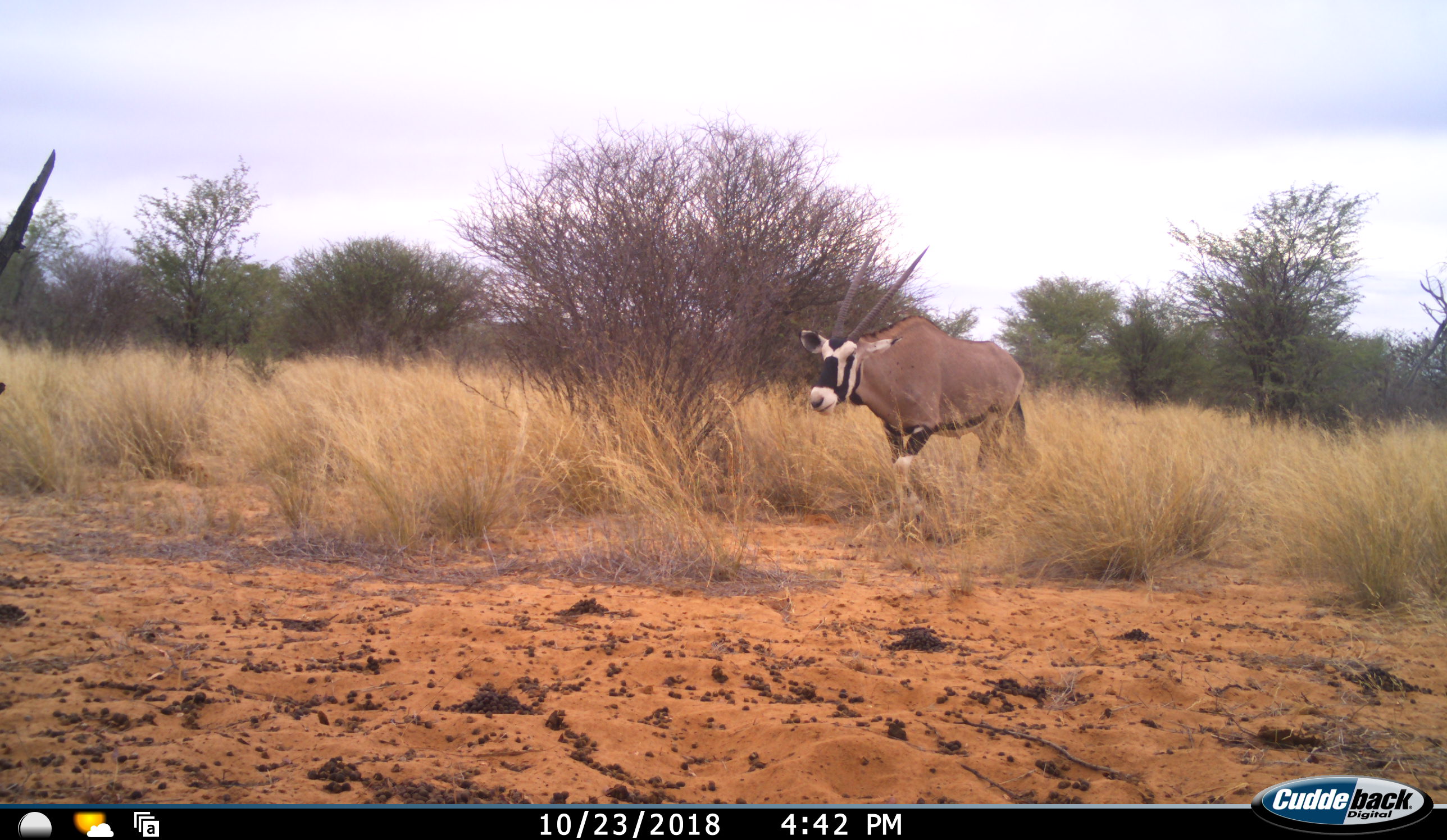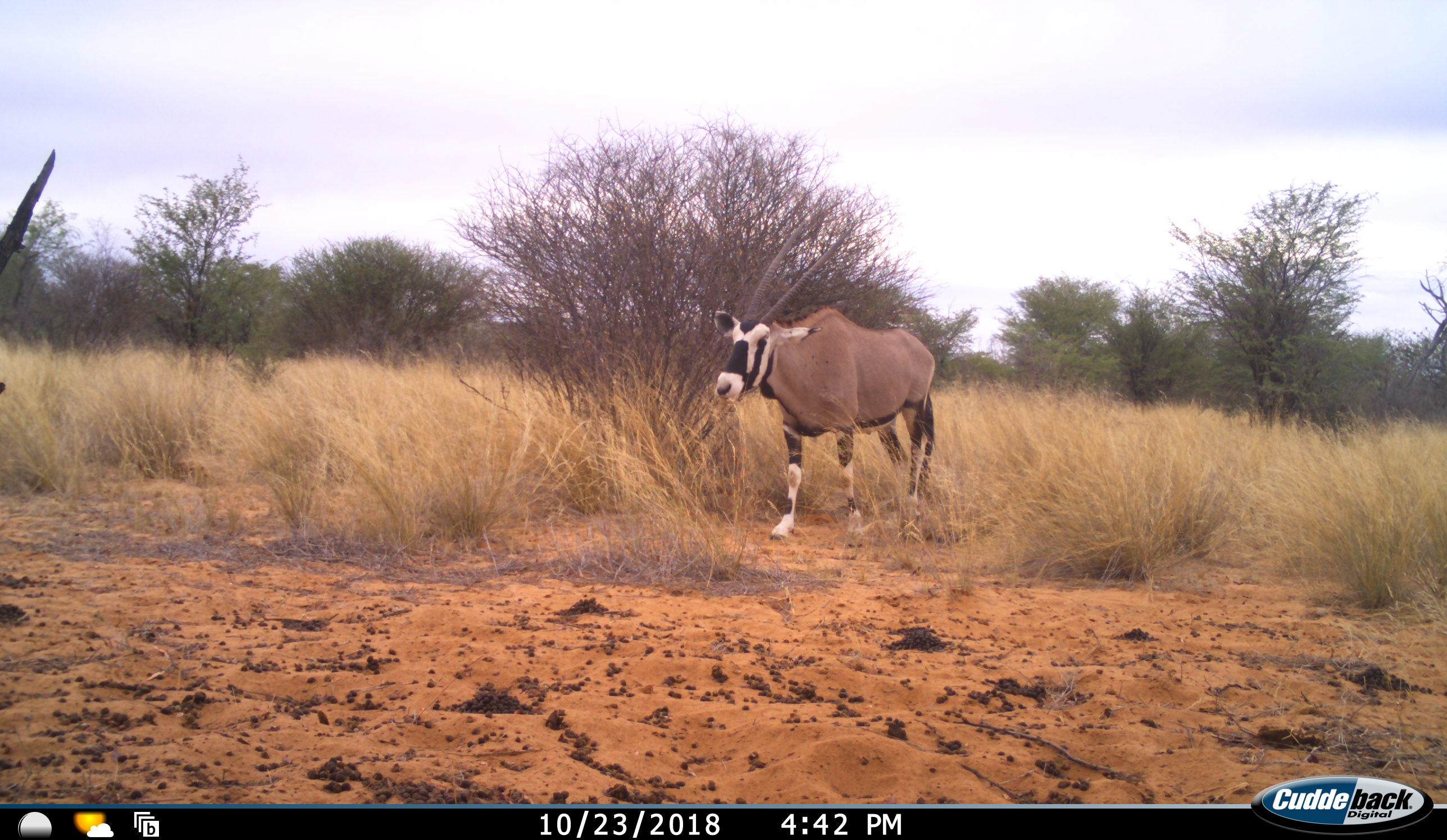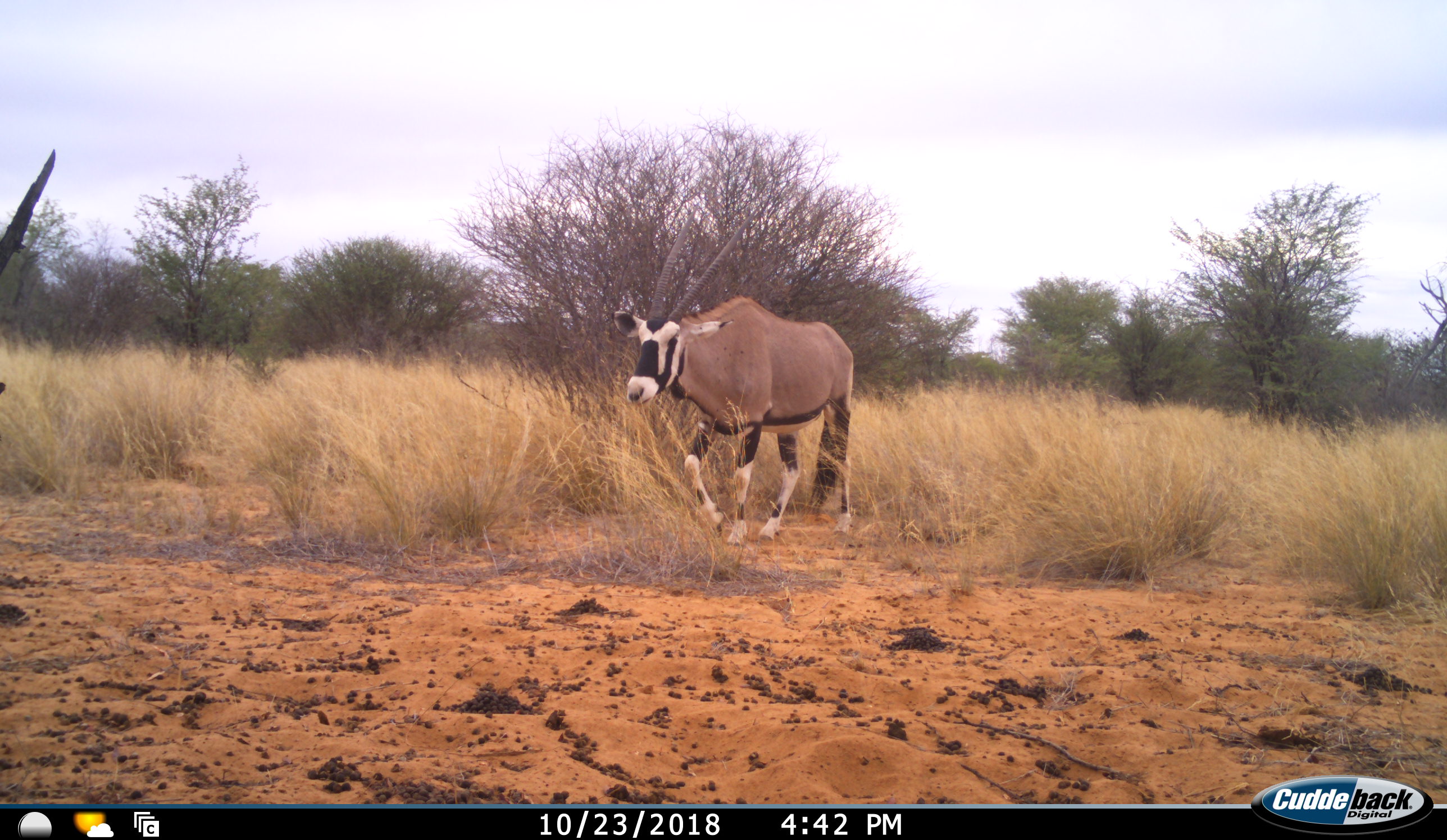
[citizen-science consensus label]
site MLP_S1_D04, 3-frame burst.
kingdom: Animalia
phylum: Chordata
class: Mammalia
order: Artiodactyla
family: Bovidae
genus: Oryx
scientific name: Oryx gazella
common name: gemsbok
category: oryx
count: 1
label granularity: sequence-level